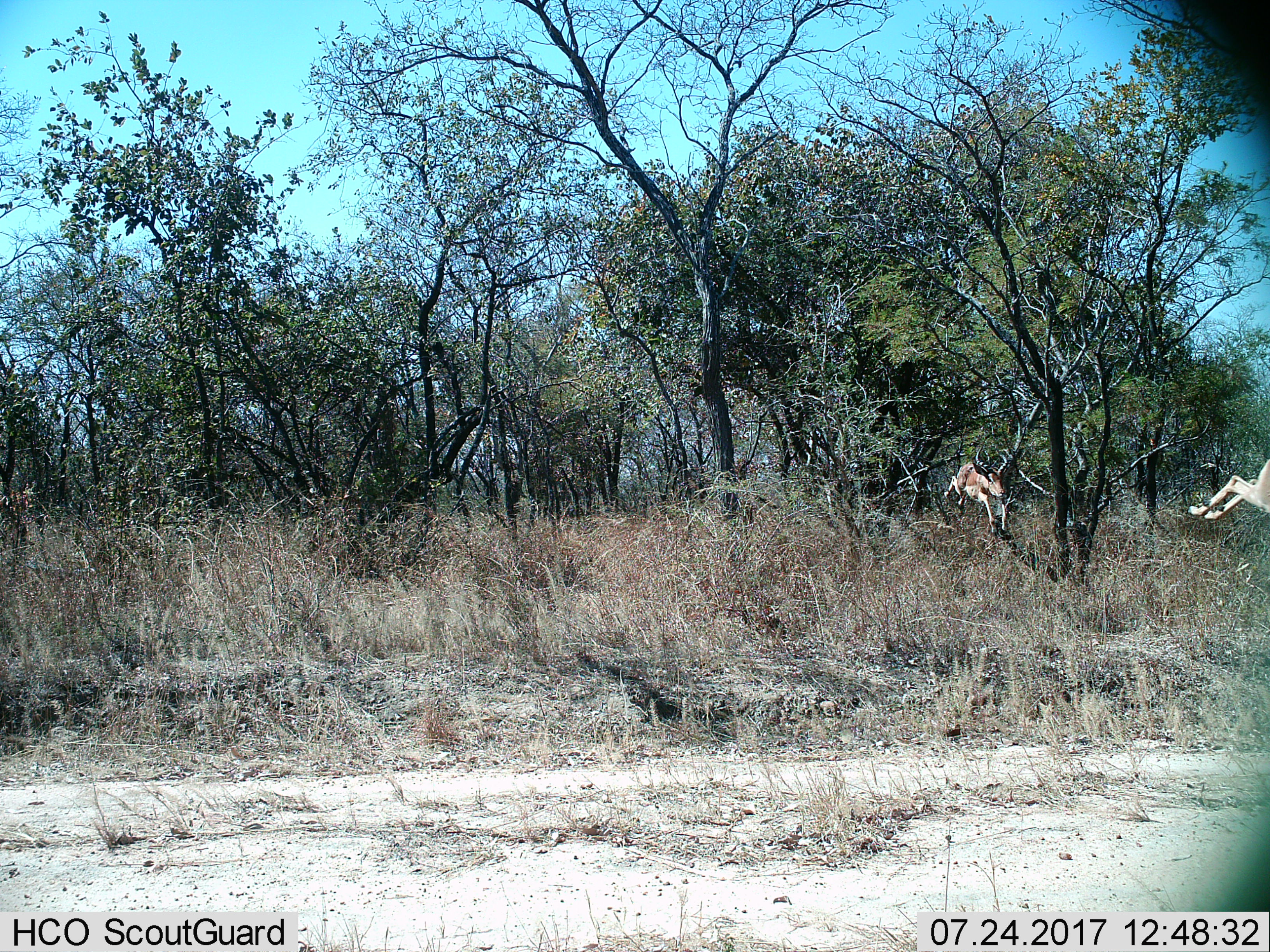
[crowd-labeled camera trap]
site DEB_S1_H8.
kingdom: Animalia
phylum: Chordata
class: Mammalia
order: Artiodactyla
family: Bovidae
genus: Aepyceros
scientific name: Aepyceros melampus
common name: impala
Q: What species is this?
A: Impala (Aepyceros melampus).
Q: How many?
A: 2.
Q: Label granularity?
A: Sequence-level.